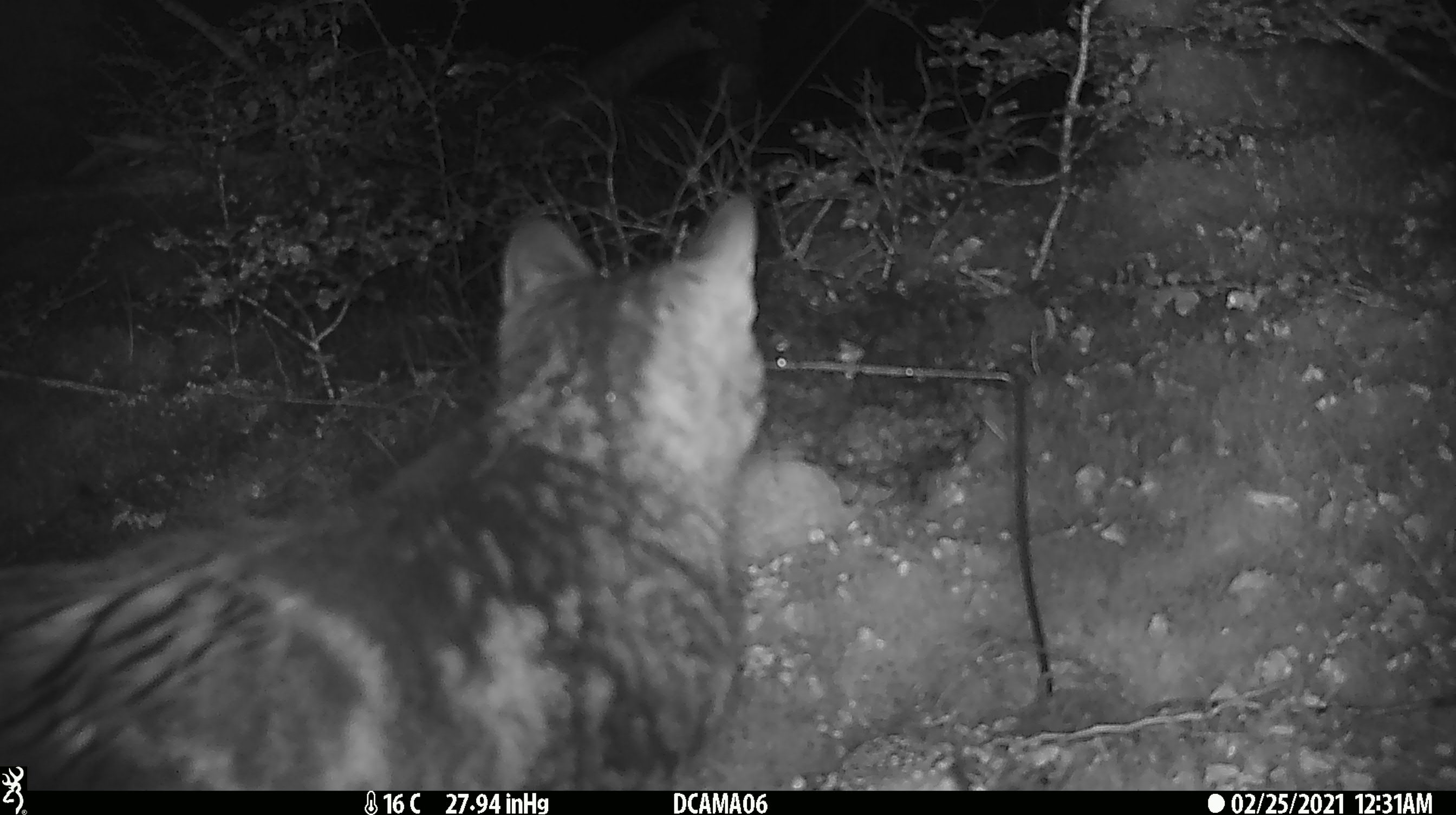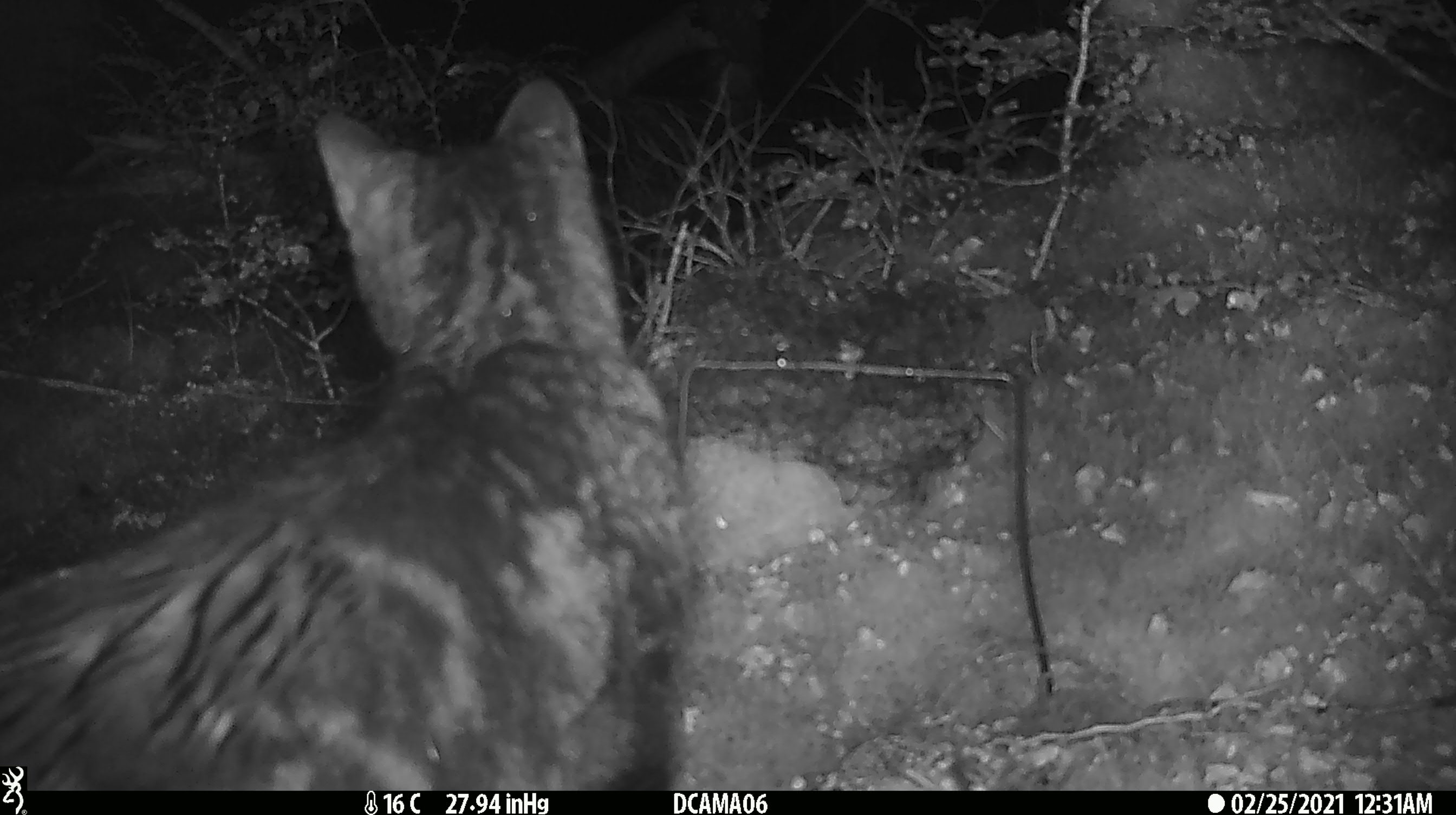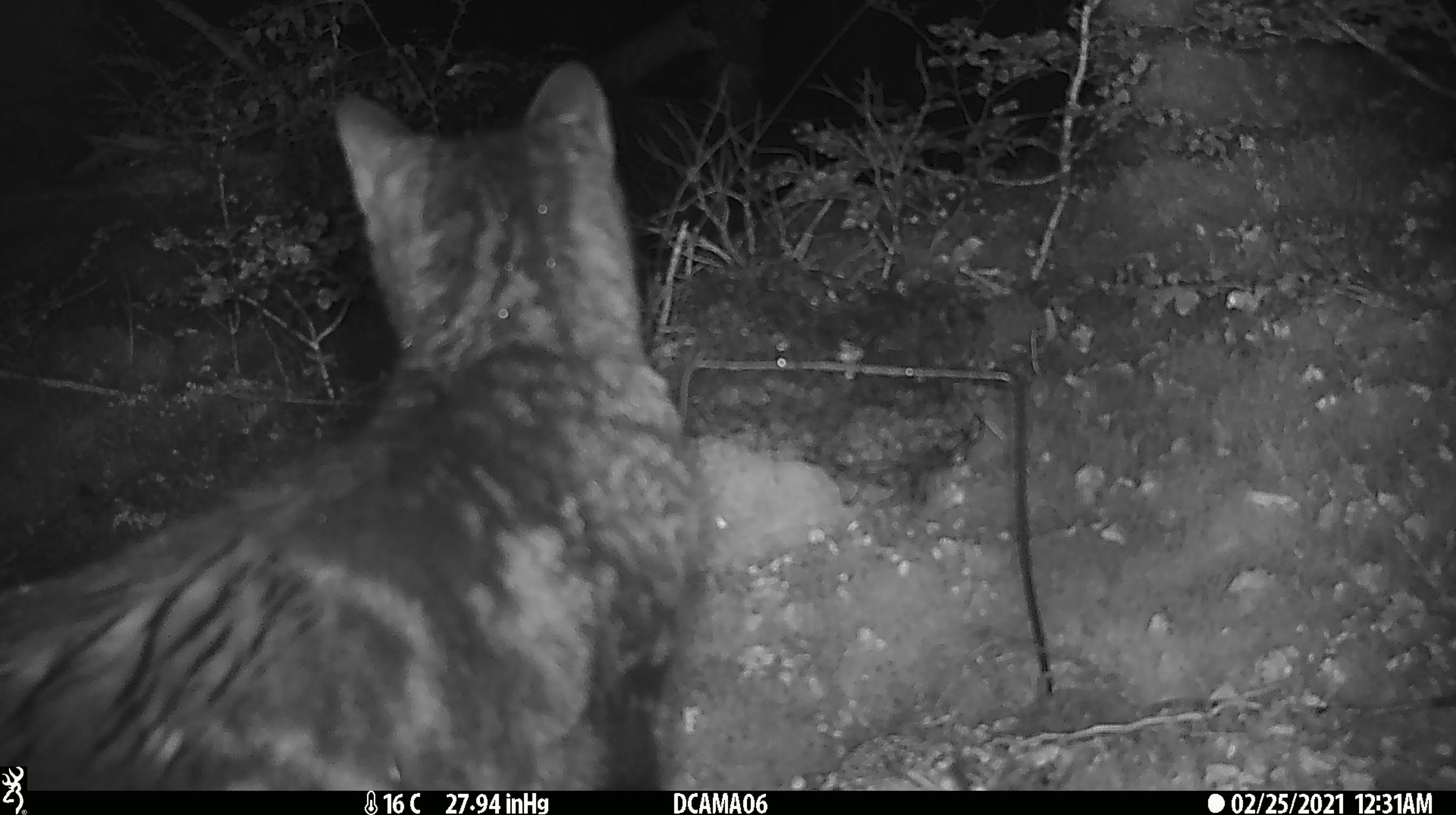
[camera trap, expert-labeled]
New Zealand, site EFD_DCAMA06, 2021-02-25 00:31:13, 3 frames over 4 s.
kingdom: Animalia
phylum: Chordata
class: Mammalia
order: Carnivora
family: Felidae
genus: Felis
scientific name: Felis catus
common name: domestic cat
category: cat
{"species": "cat (domestic cat) (Felis catus)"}